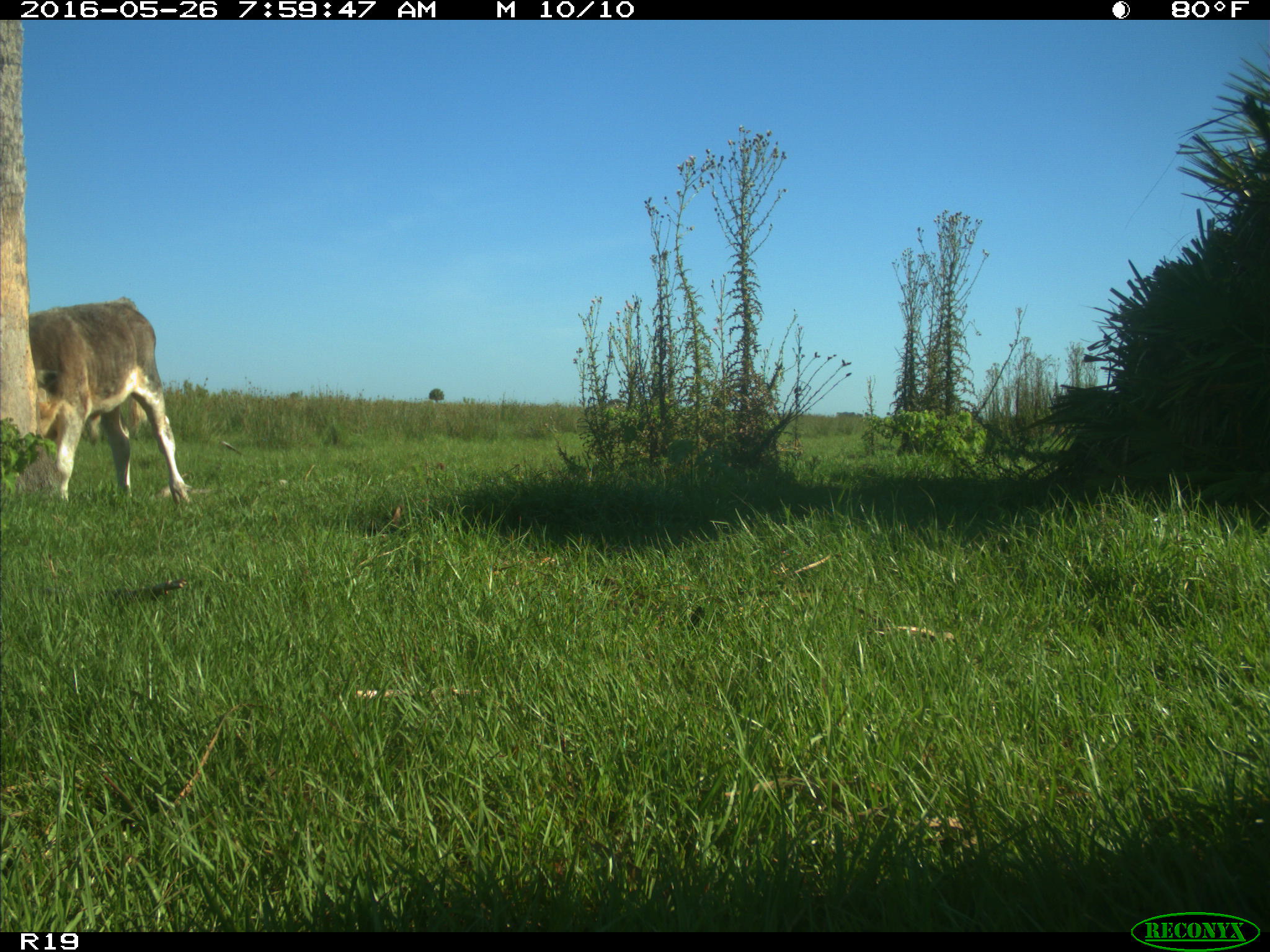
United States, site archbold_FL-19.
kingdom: Animalia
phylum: Chordata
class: Mammalia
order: Artiodactyla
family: Bovidae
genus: Bos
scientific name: Bos taurus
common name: domestic cow